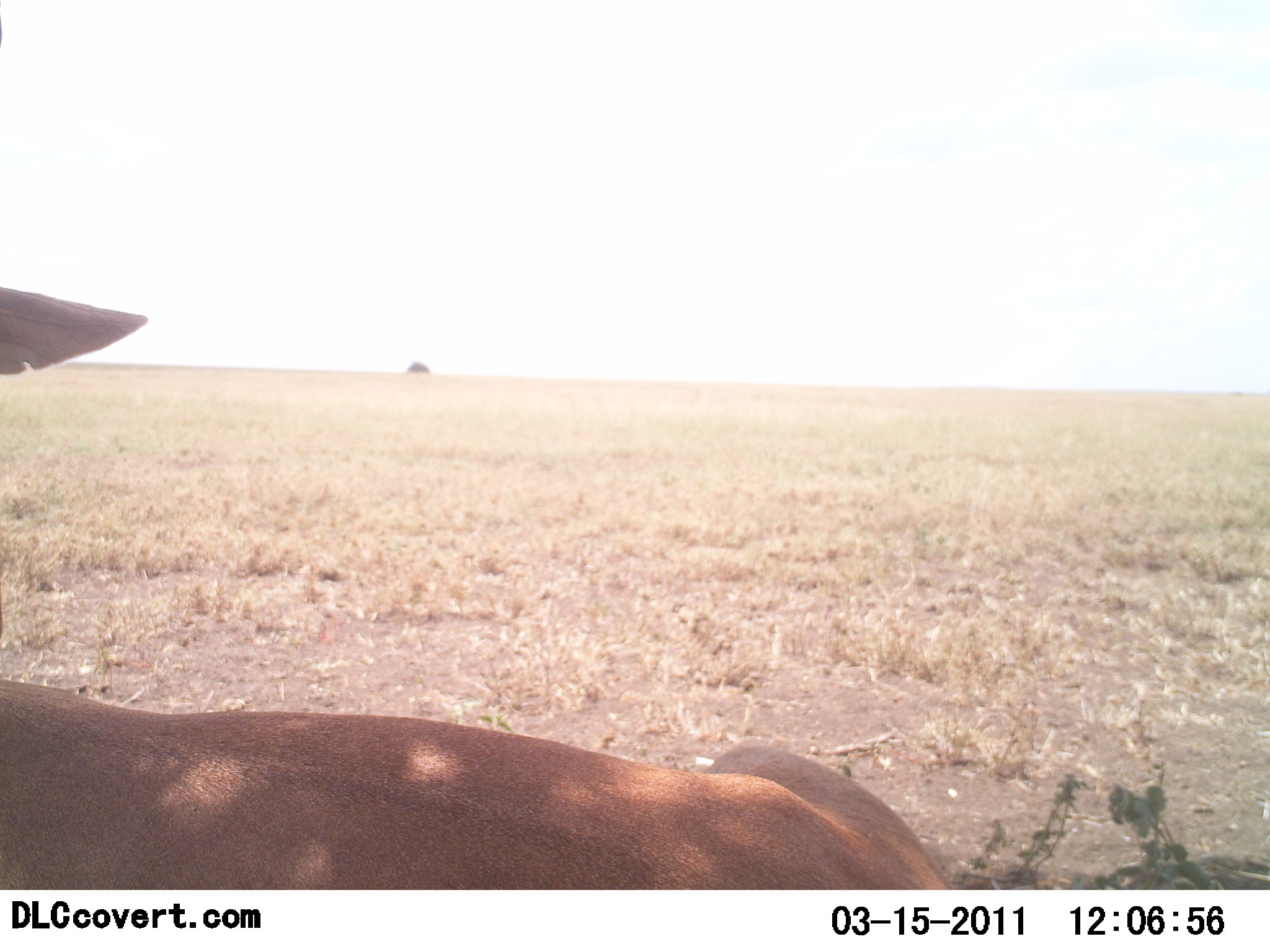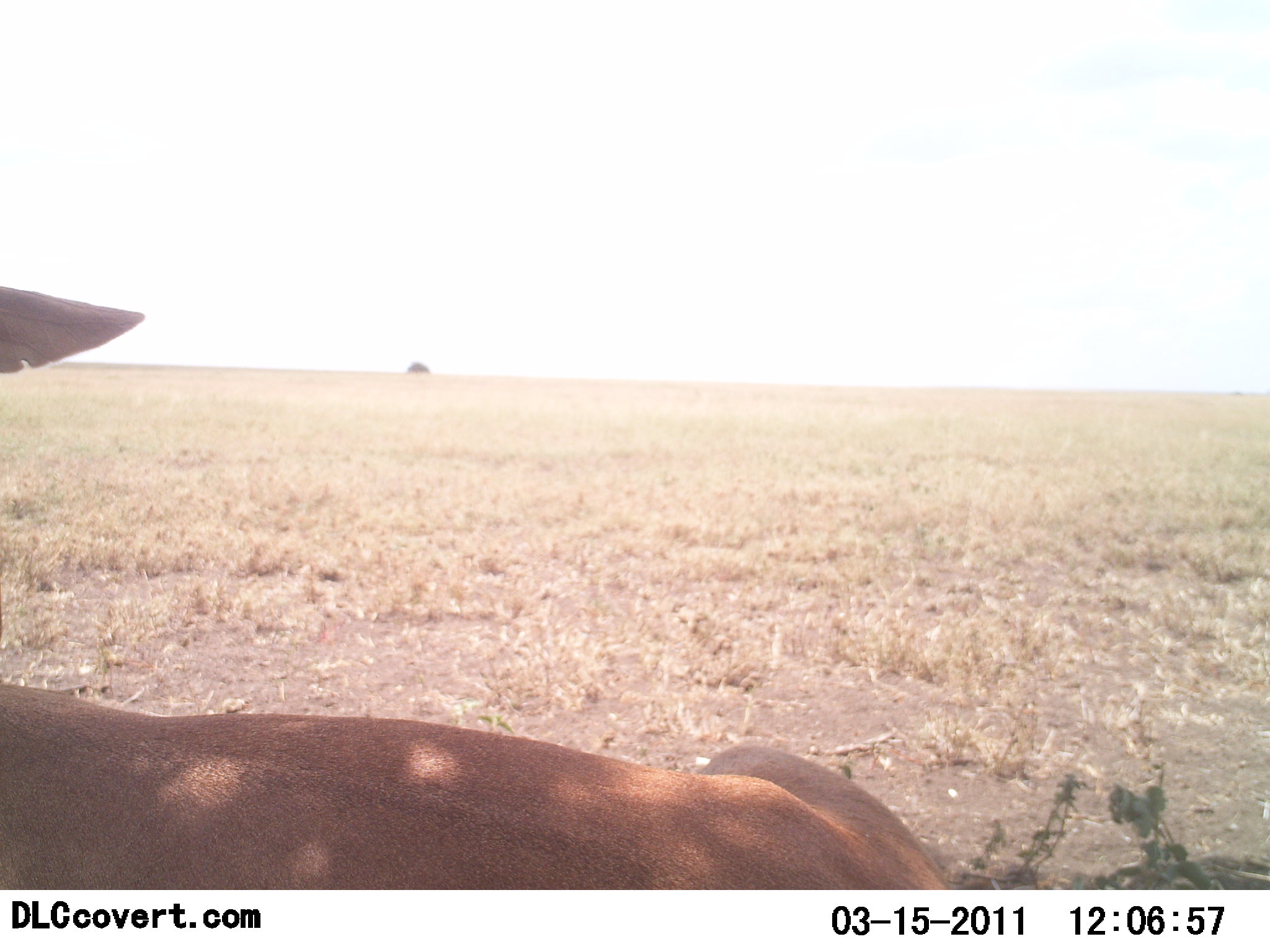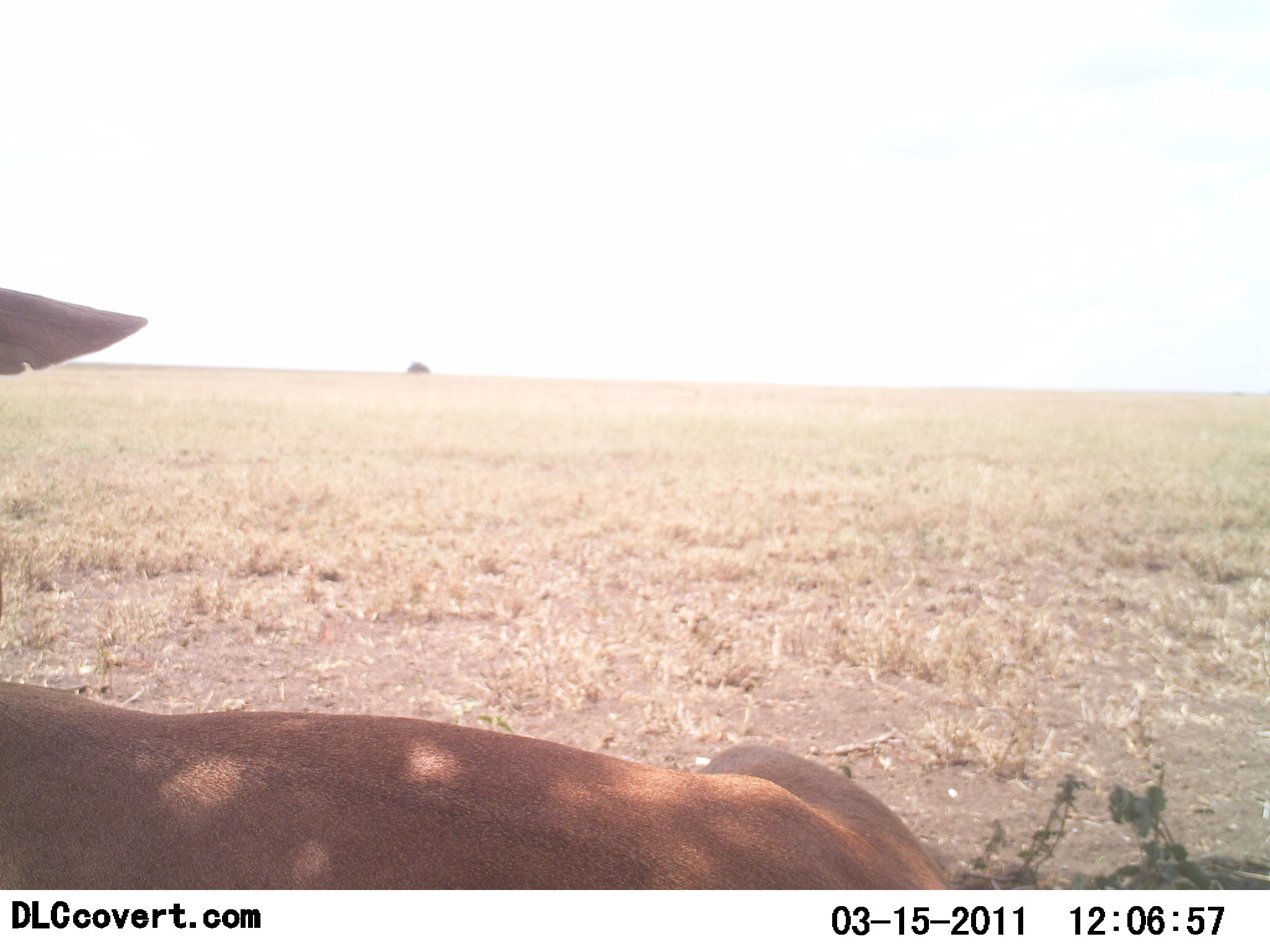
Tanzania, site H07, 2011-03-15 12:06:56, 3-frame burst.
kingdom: Animalia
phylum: Chordata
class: Mammalia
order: Artiodactyla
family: Bovidae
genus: Nanger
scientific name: Nanger granti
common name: grant's gazelle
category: gazellegrants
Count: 1.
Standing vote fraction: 17%.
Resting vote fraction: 83%.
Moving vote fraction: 0%.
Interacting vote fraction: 0%.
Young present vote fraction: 0%.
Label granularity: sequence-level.